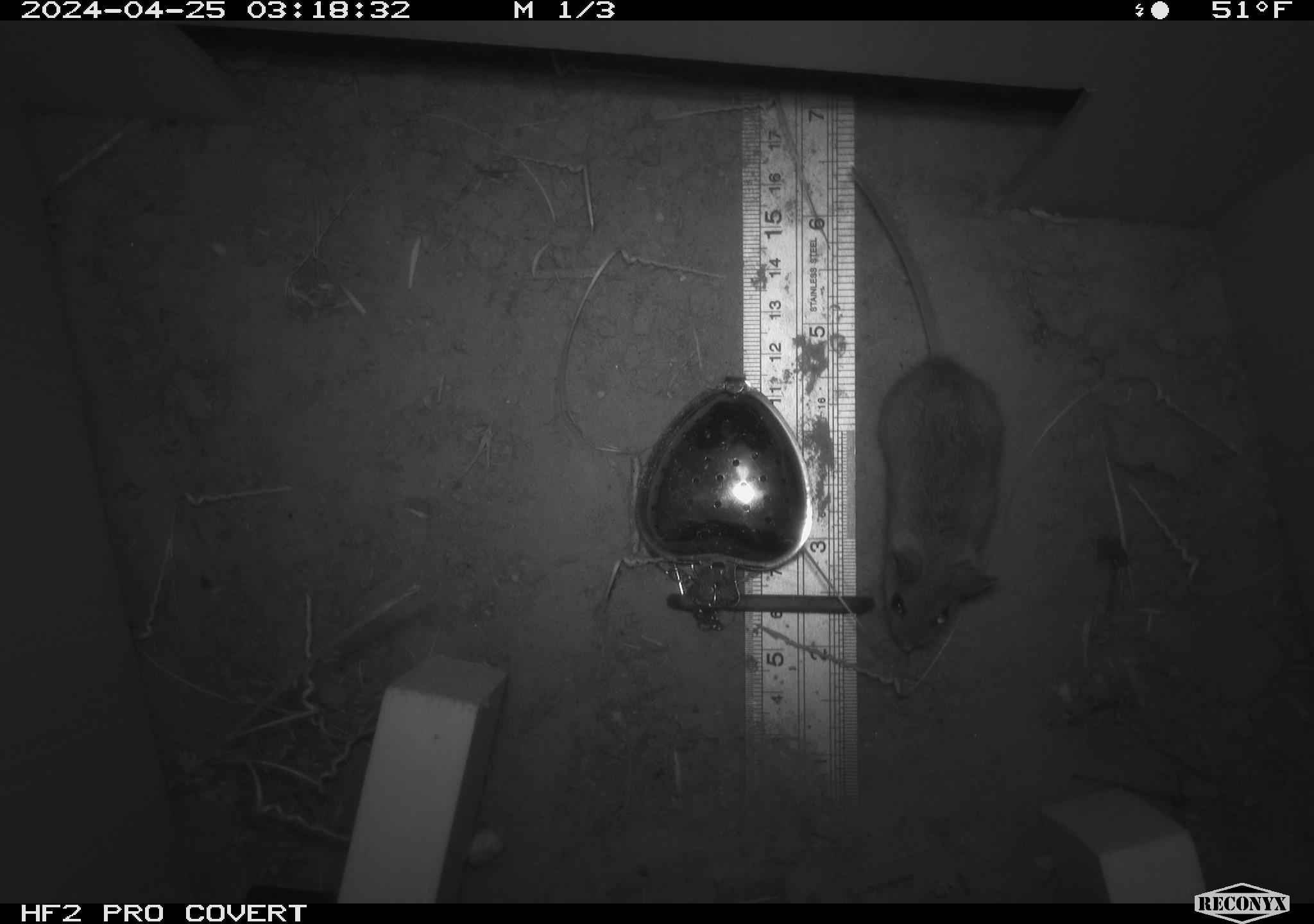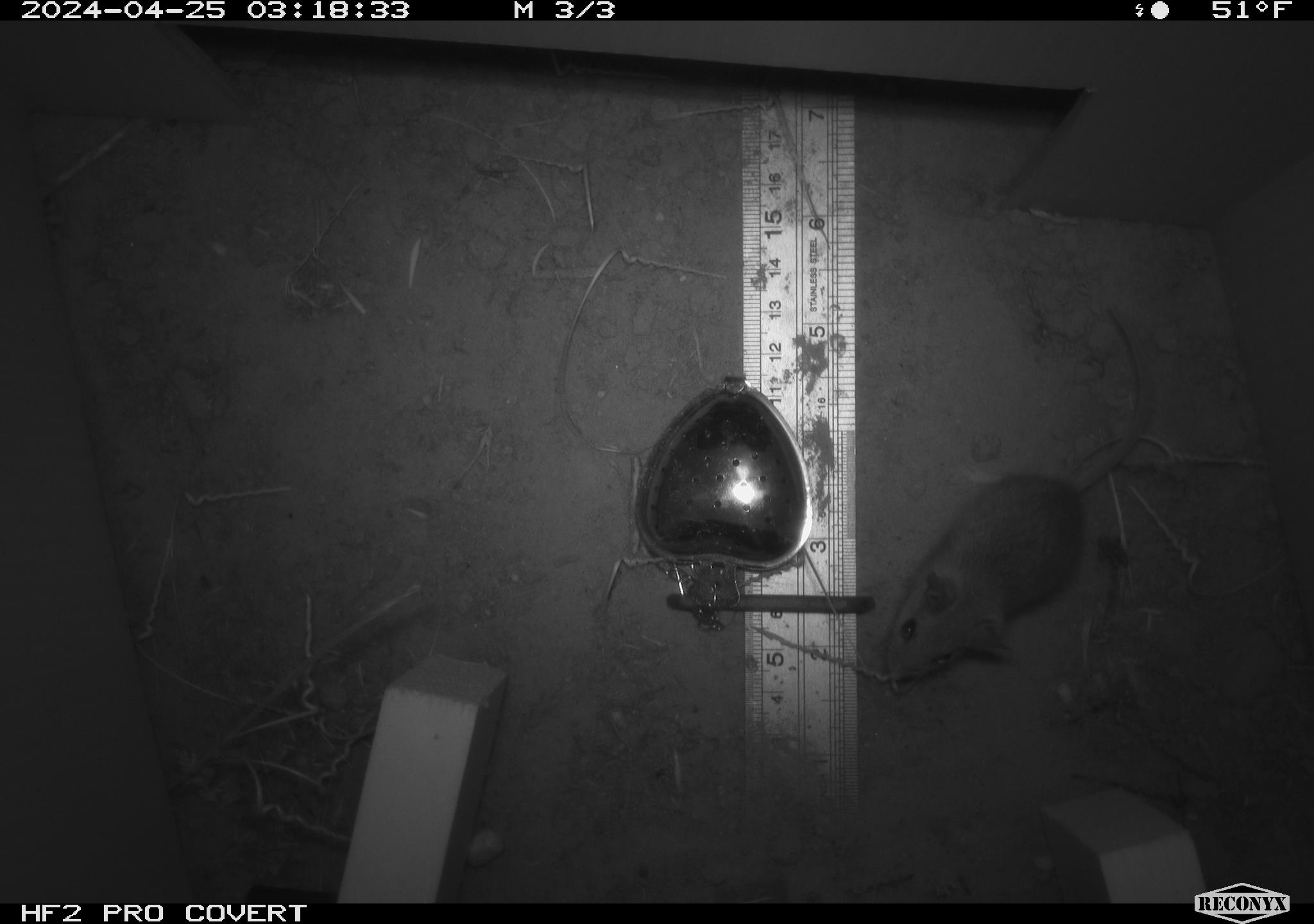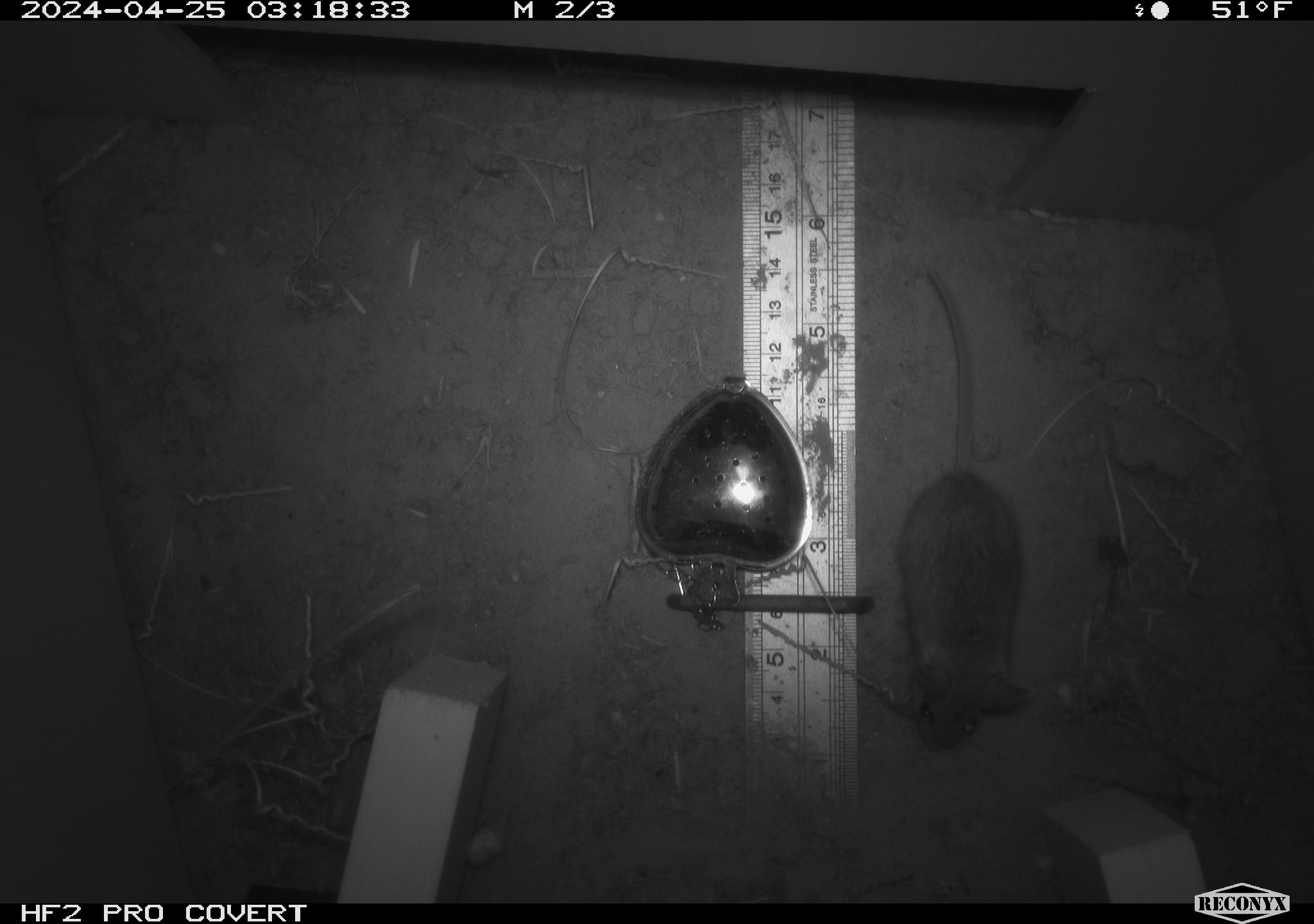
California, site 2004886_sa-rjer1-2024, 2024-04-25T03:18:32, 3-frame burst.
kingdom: Animalia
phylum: Chordata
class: Mammalia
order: Rodentia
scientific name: Rodentia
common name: mouse species